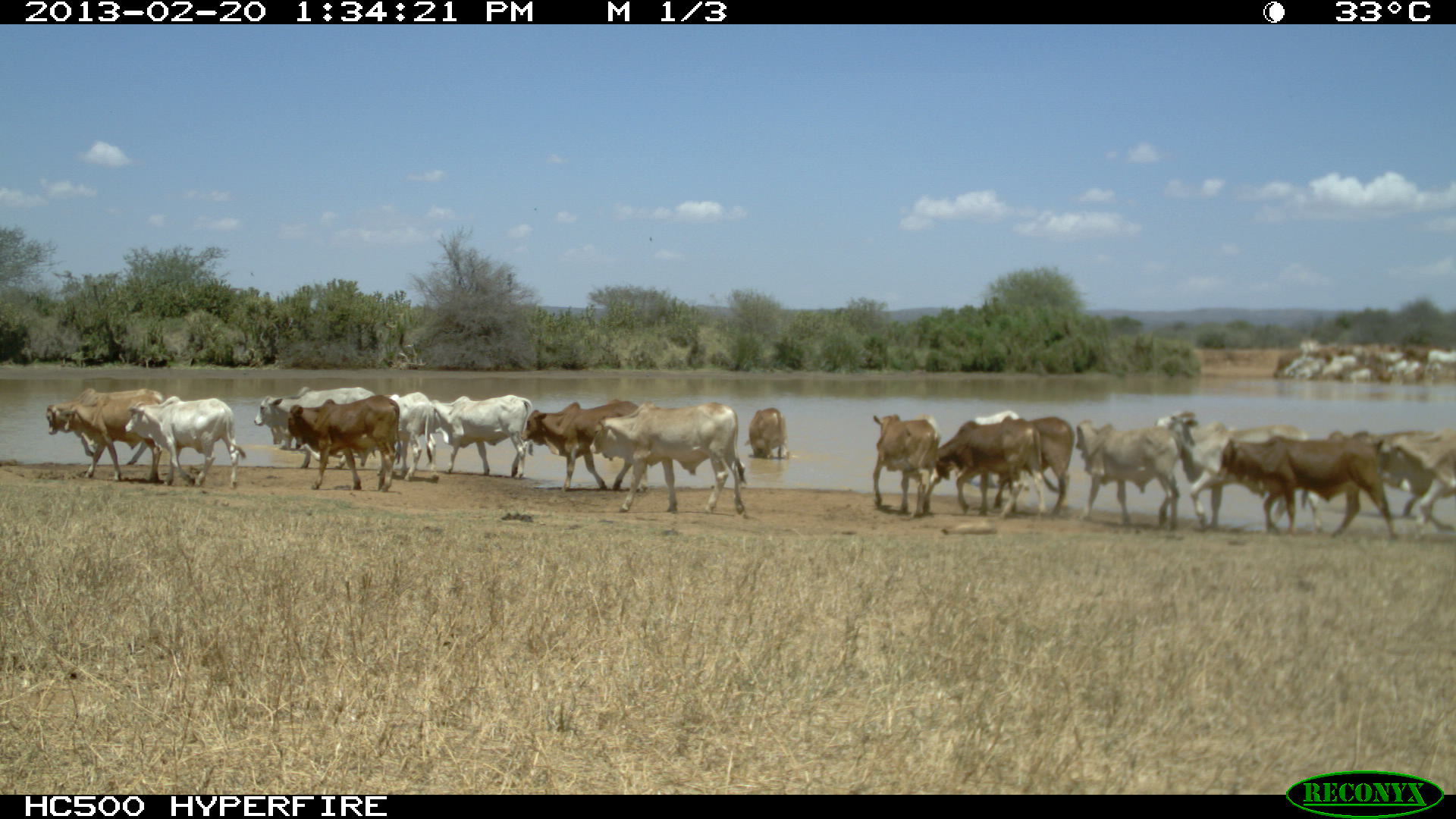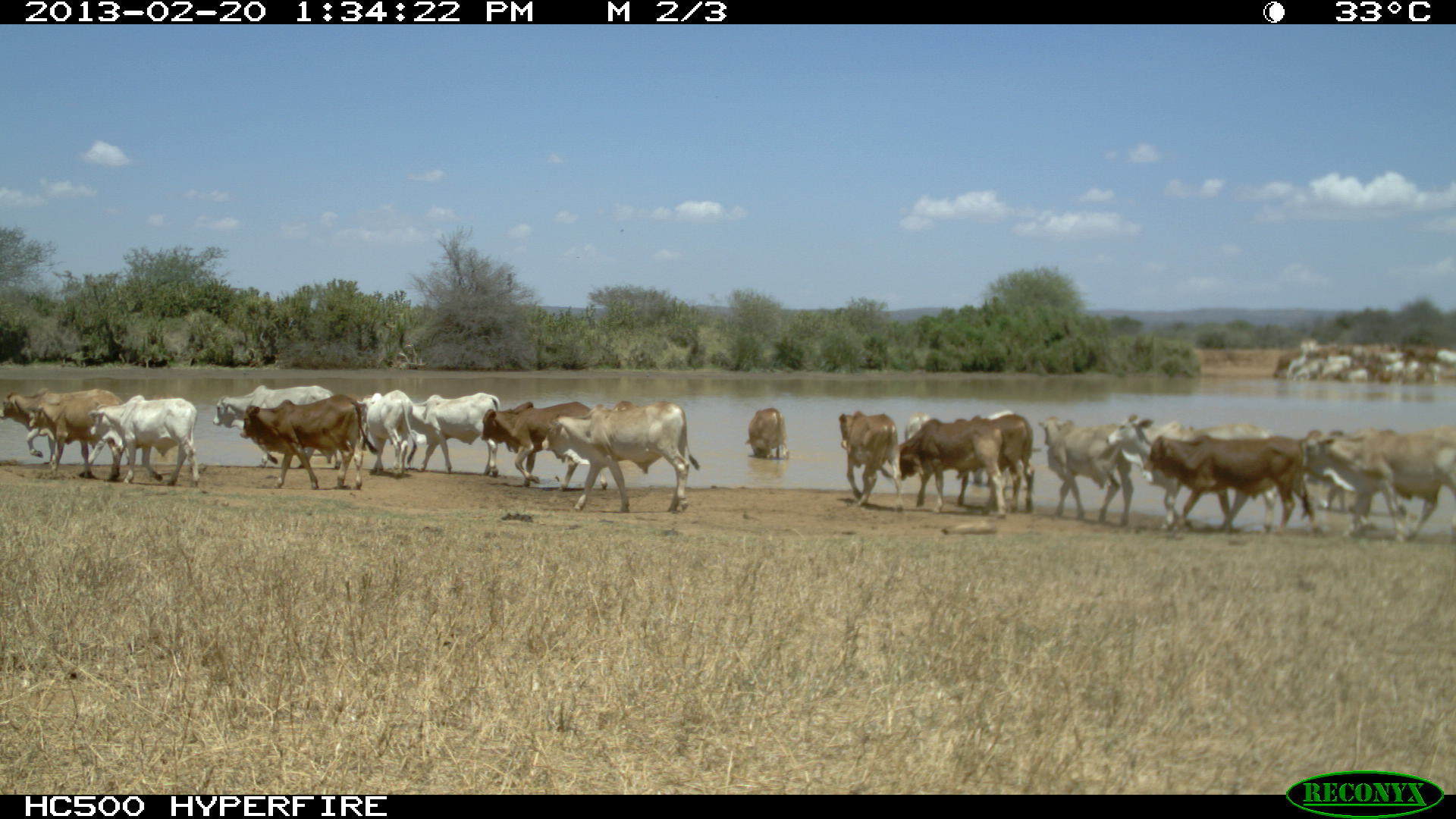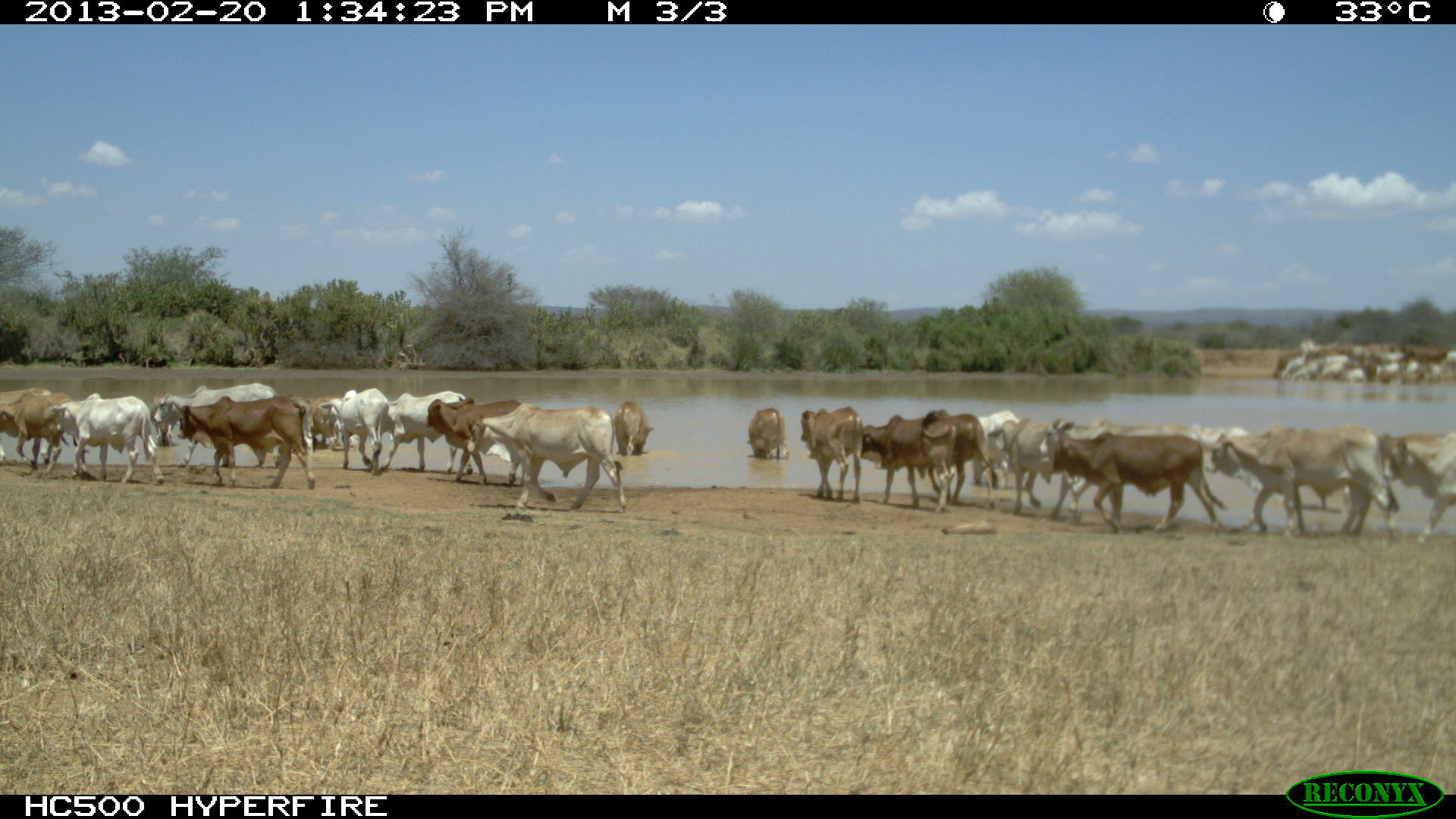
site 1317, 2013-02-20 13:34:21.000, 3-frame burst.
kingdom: Animalia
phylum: Chordata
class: Mammalia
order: Artiodactyla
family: Bovidae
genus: Bos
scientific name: Bos taurus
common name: domestic cattle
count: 11